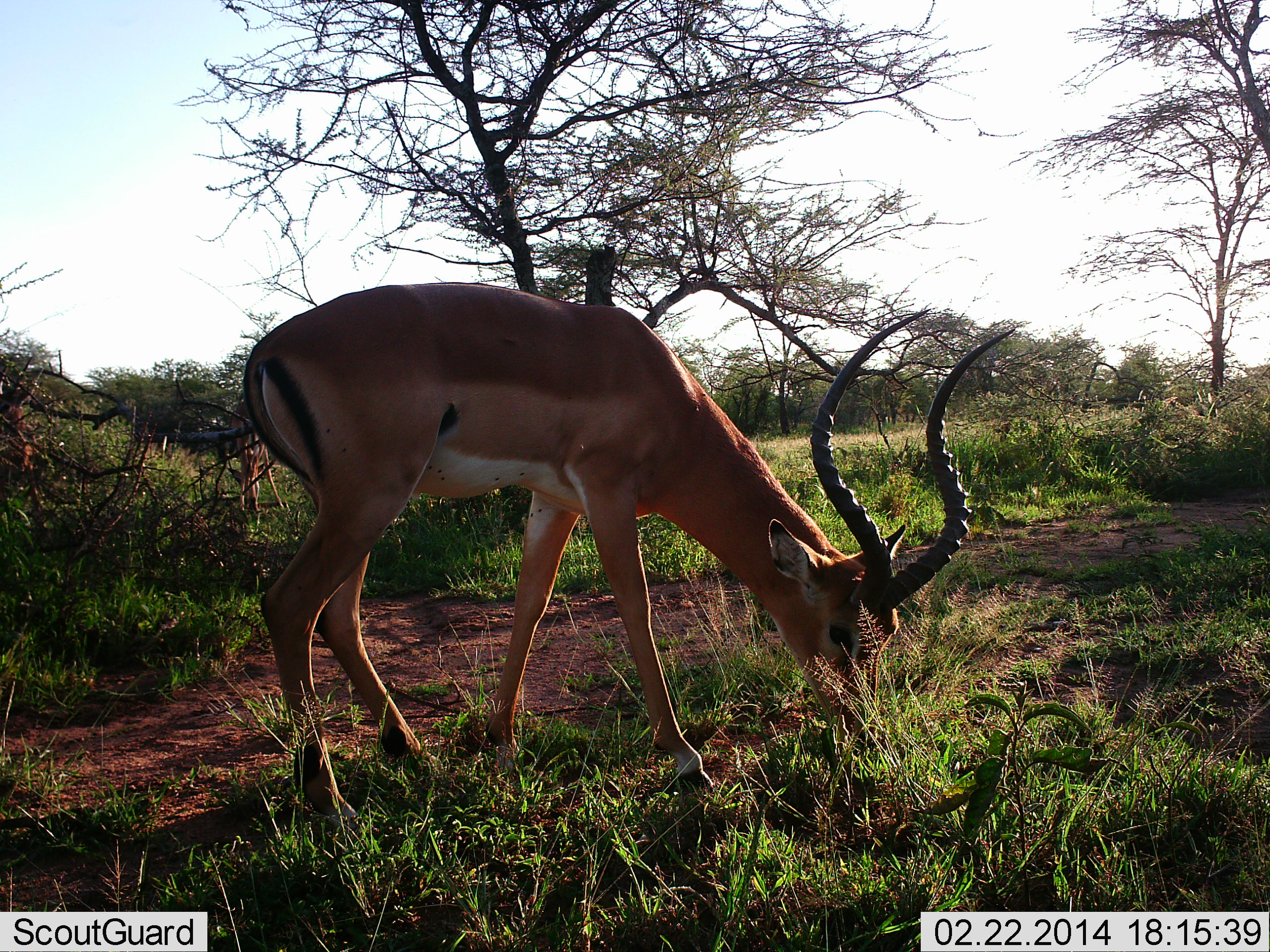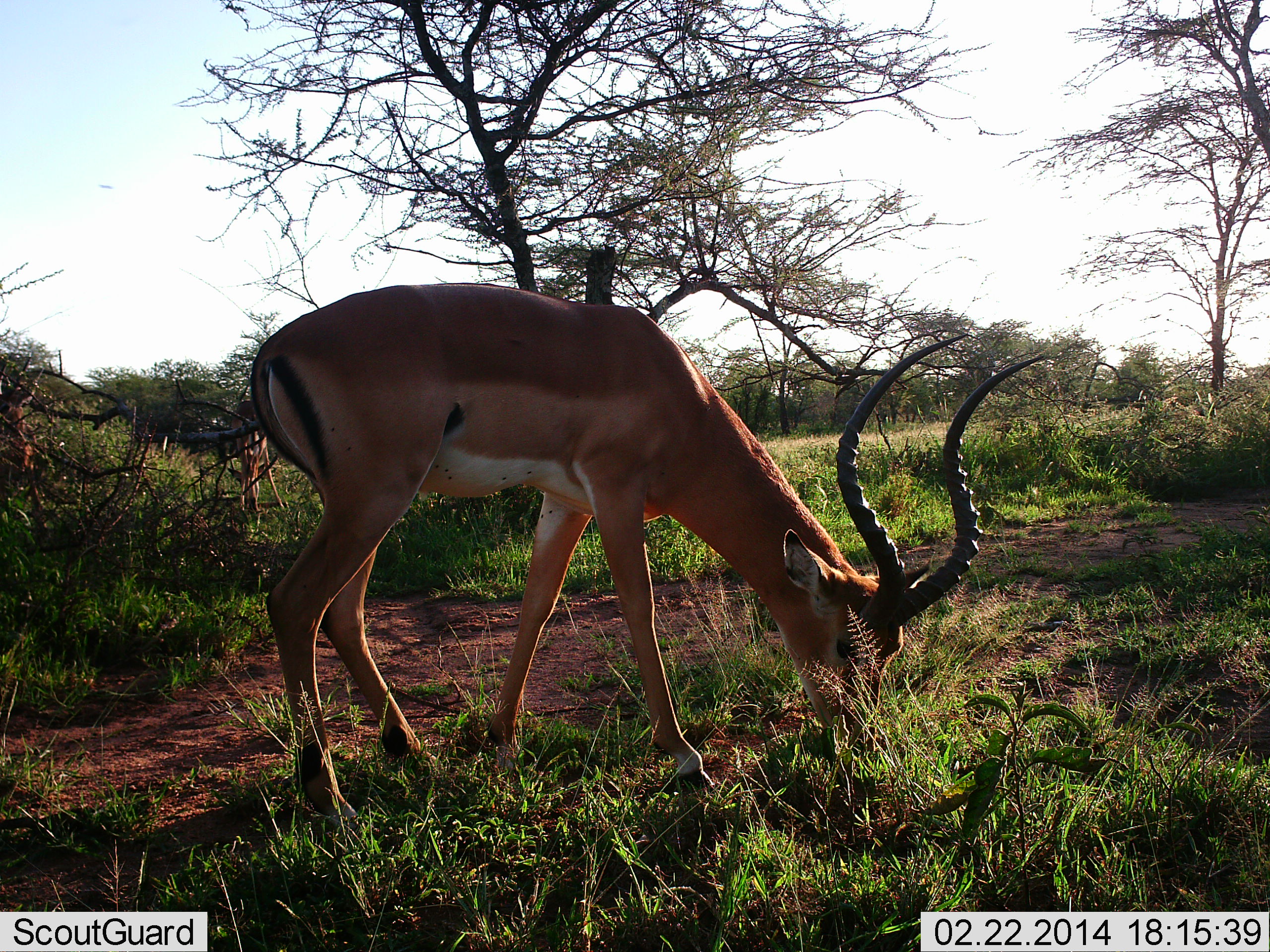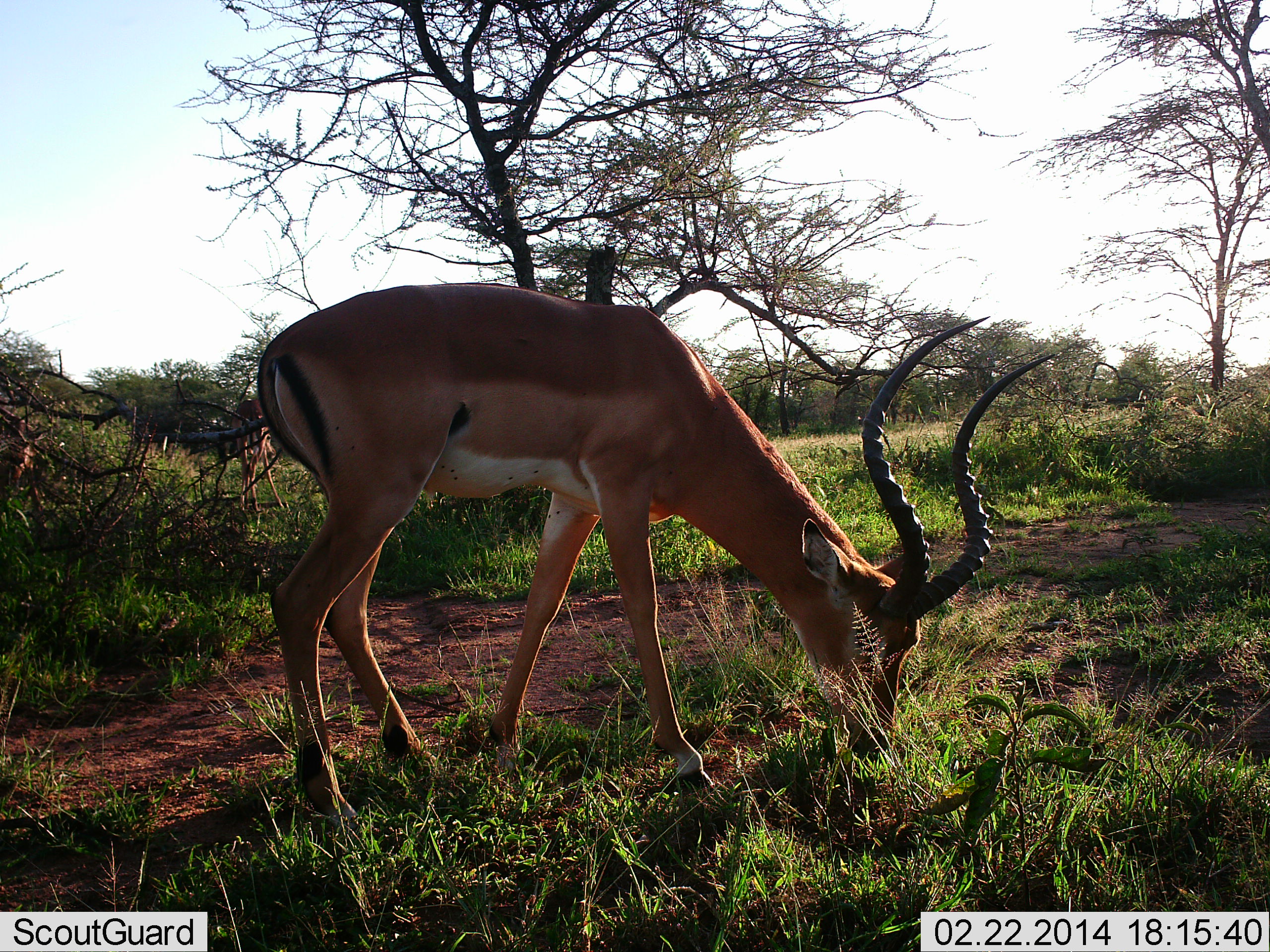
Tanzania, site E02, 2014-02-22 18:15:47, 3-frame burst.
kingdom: Animalia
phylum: Chordata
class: Mammalia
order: Artiodactyla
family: Bovidae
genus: Aepyceros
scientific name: Aepyceros melampus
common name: impala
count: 1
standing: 40%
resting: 0%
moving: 0%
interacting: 0%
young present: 0%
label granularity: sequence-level